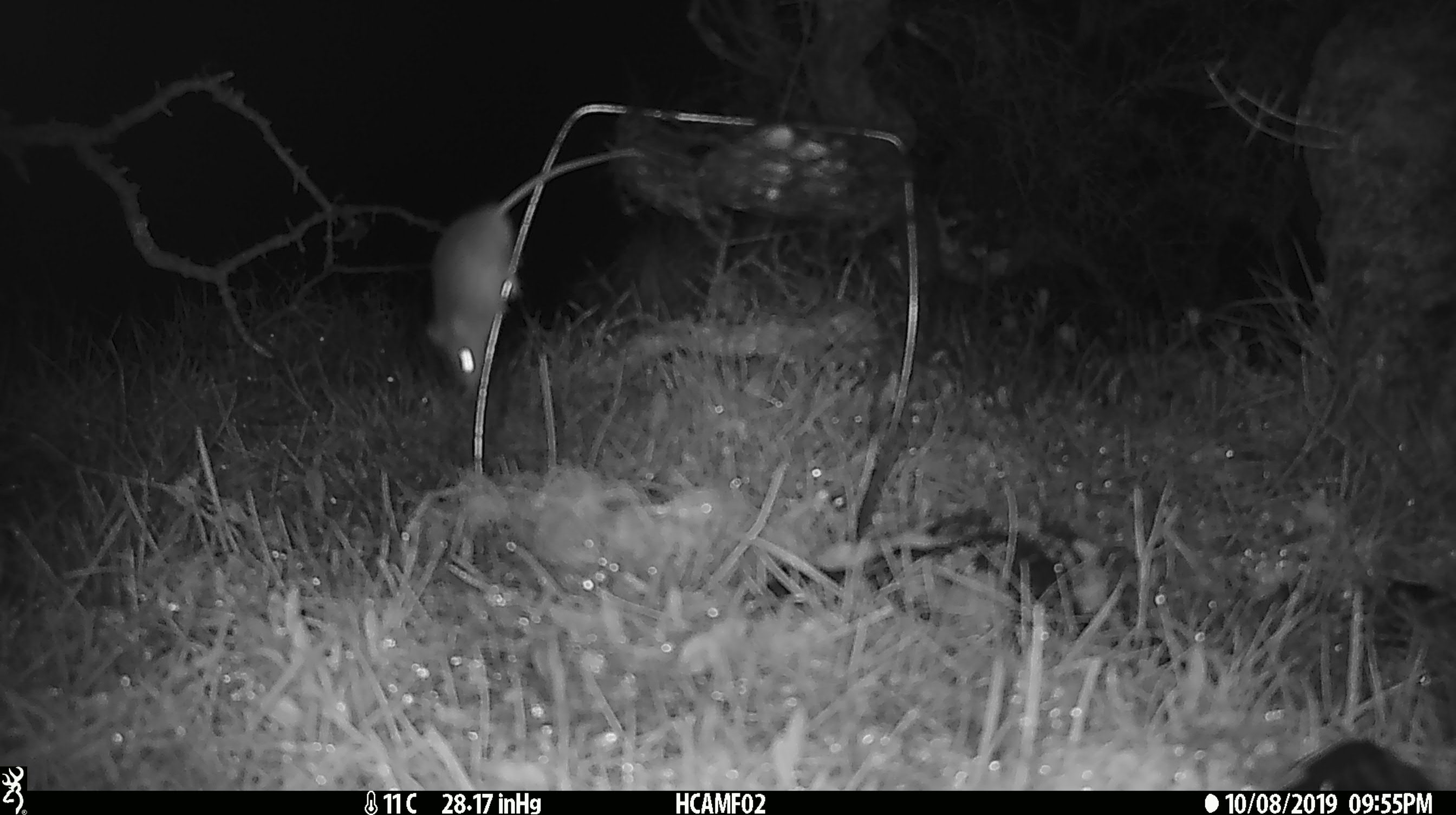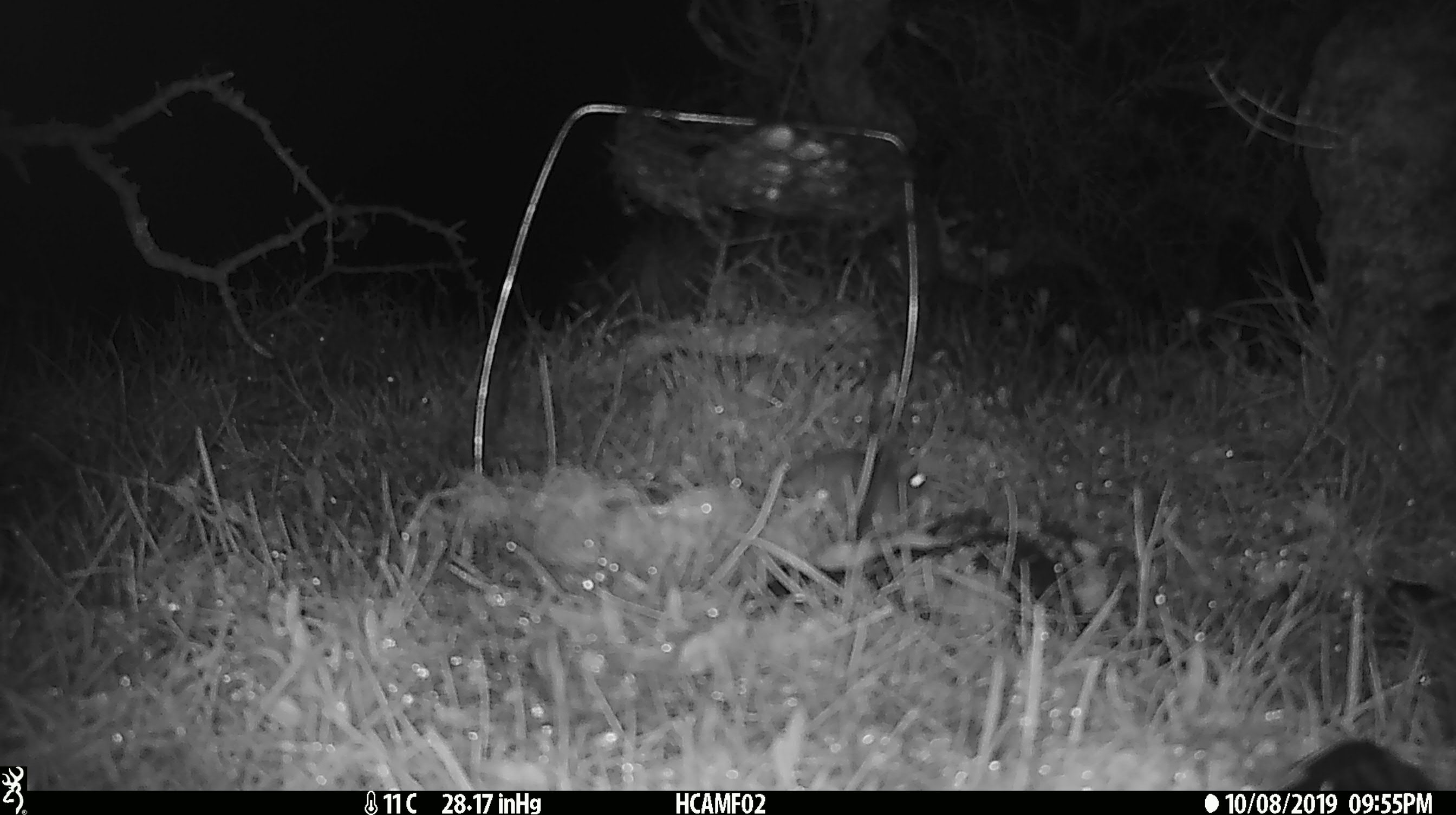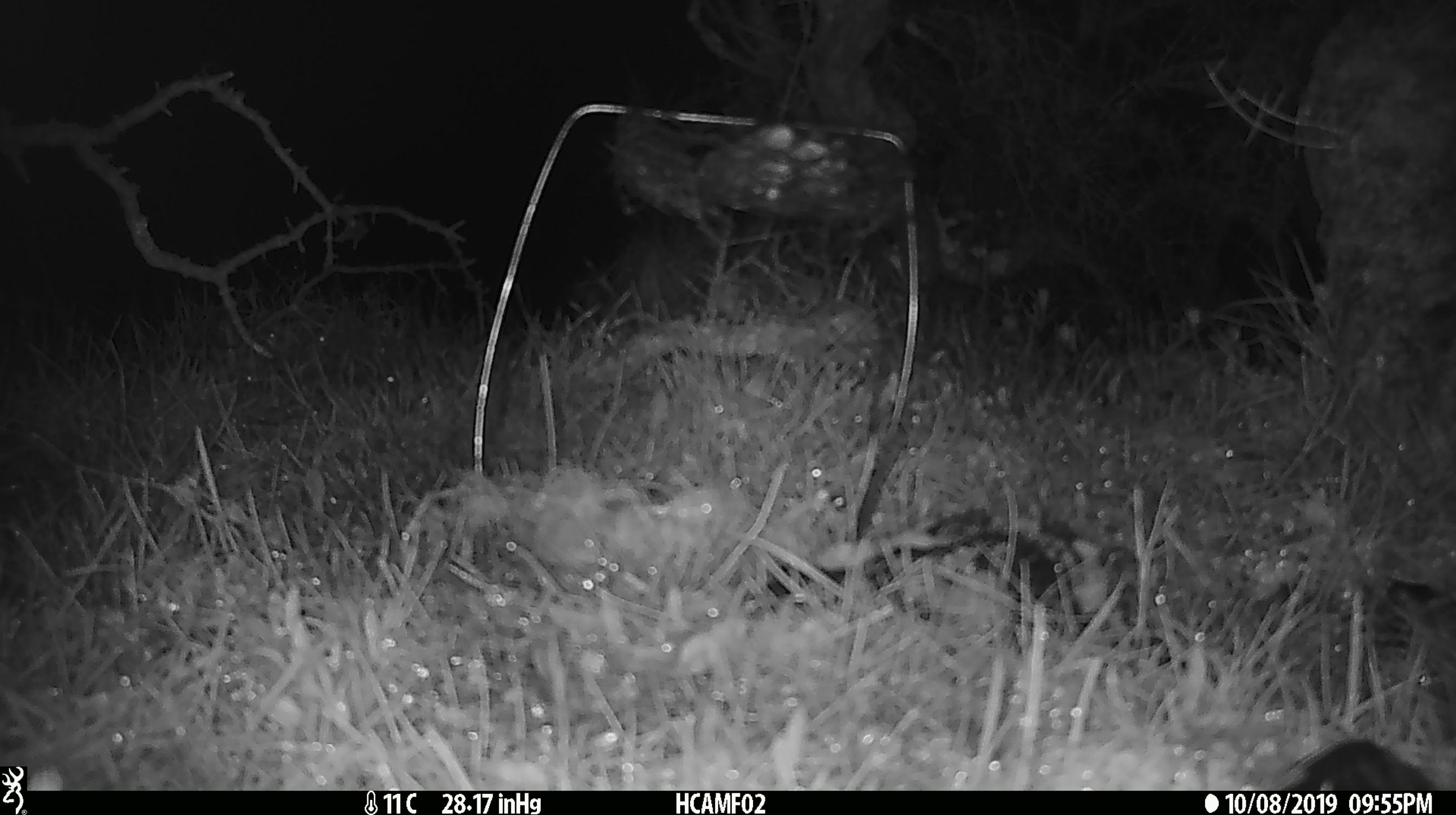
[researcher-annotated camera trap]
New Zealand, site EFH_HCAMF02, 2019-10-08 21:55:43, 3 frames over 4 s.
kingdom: Animalia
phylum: Chordata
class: Mammalia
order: Rodentia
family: Muridae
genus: Mus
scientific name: Mus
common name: mouse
Mouse (Mus).